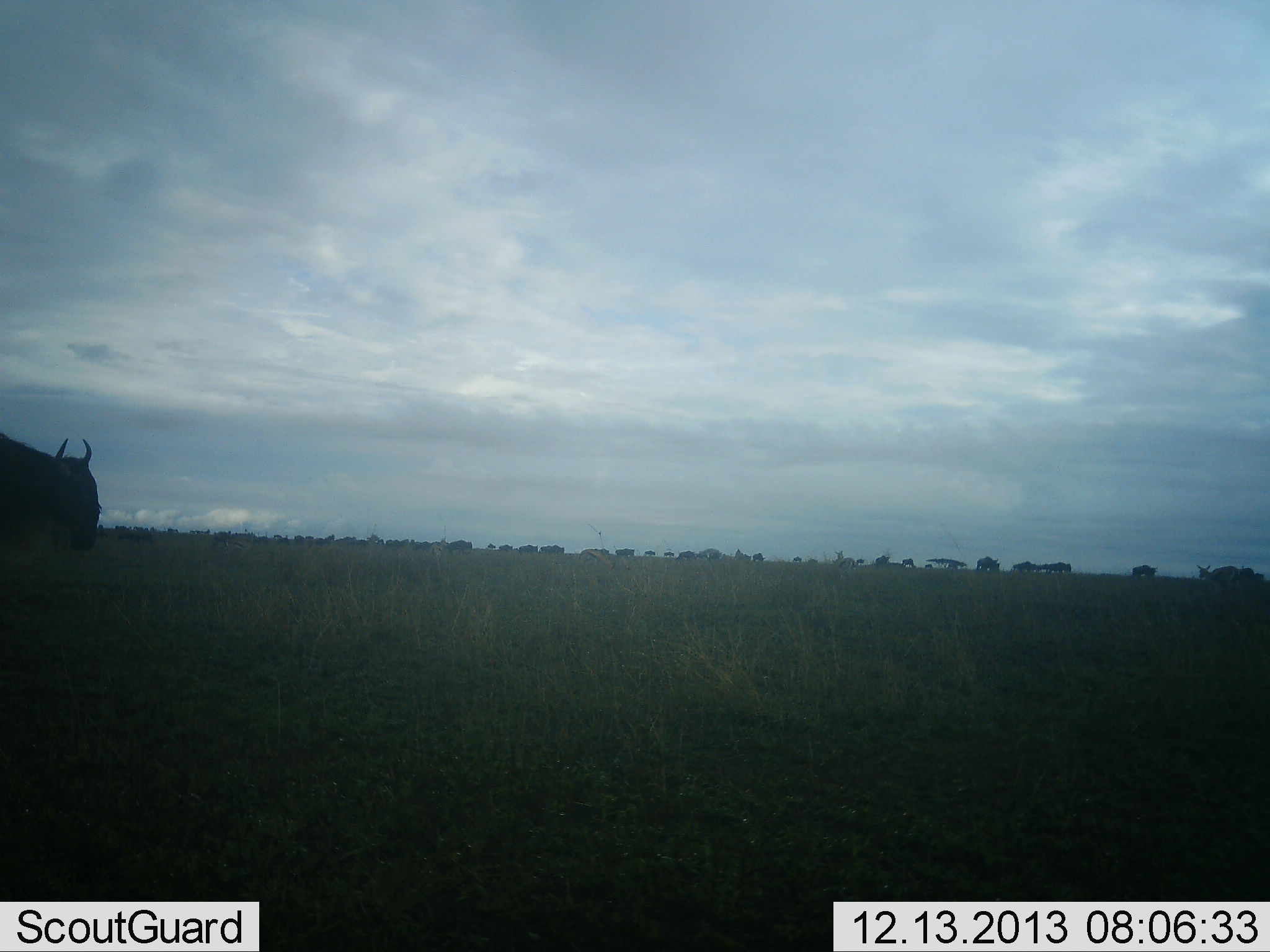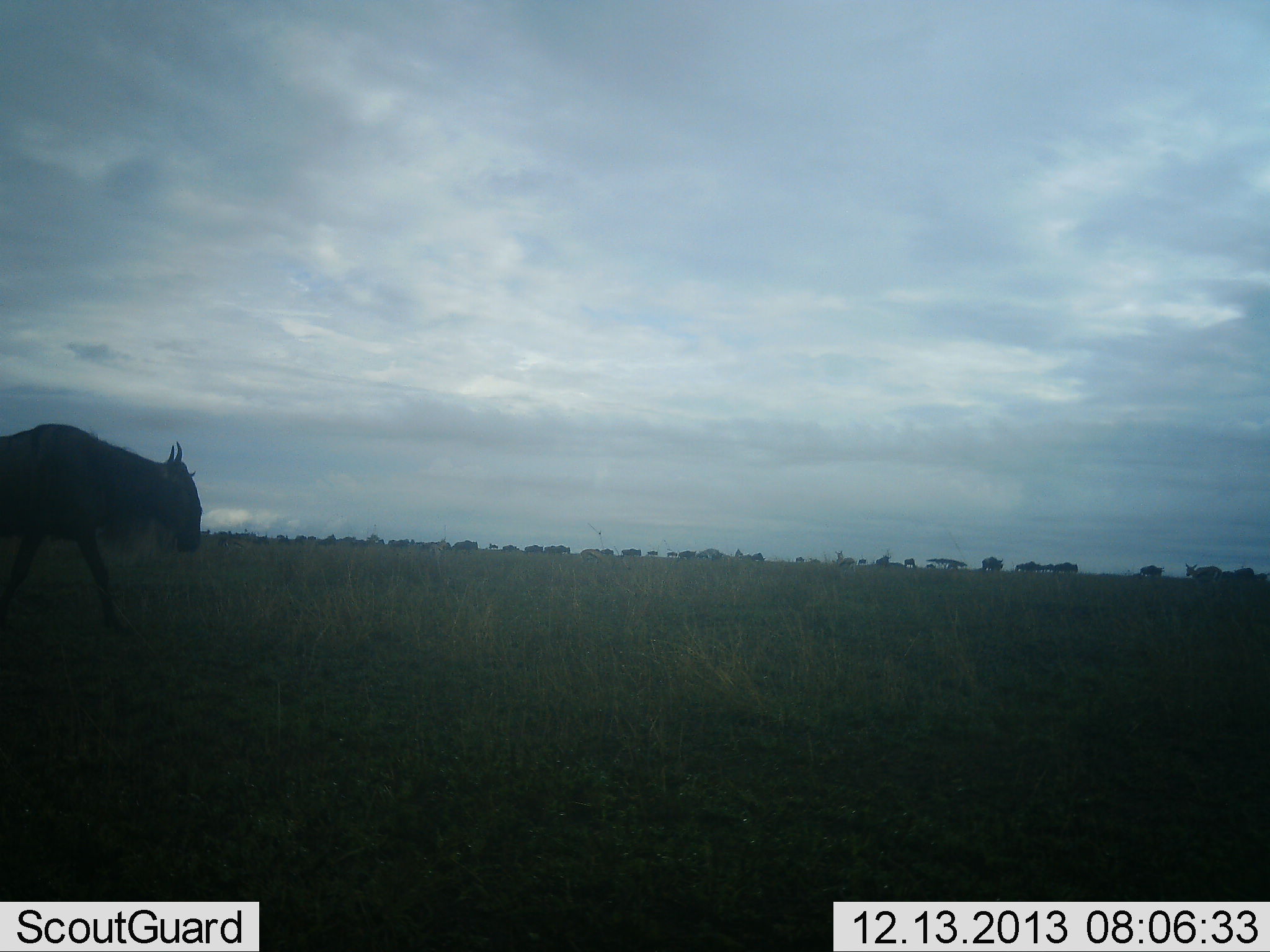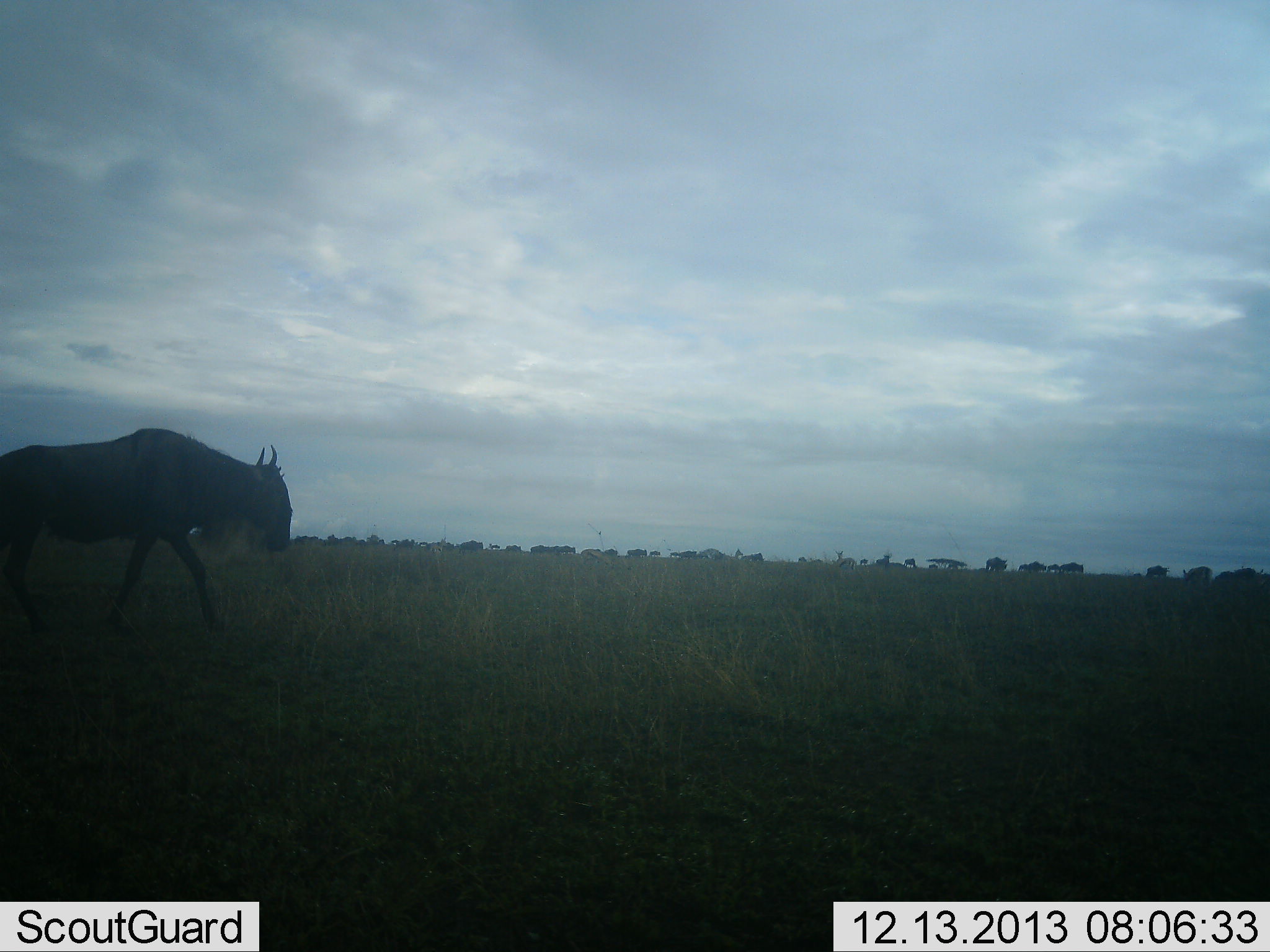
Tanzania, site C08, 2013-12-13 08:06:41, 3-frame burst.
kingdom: Animalia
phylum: Chordata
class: Mammalia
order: Artiodactyla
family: Bovidae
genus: Connochaetes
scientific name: Connochaetes taurinus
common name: blue wildebeest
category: wildebeest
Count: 11-50.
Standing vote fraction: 30%.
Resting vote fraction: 0%.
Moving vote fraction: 100%.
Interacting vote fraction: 0%.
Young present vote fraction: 0%.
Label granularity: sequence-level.